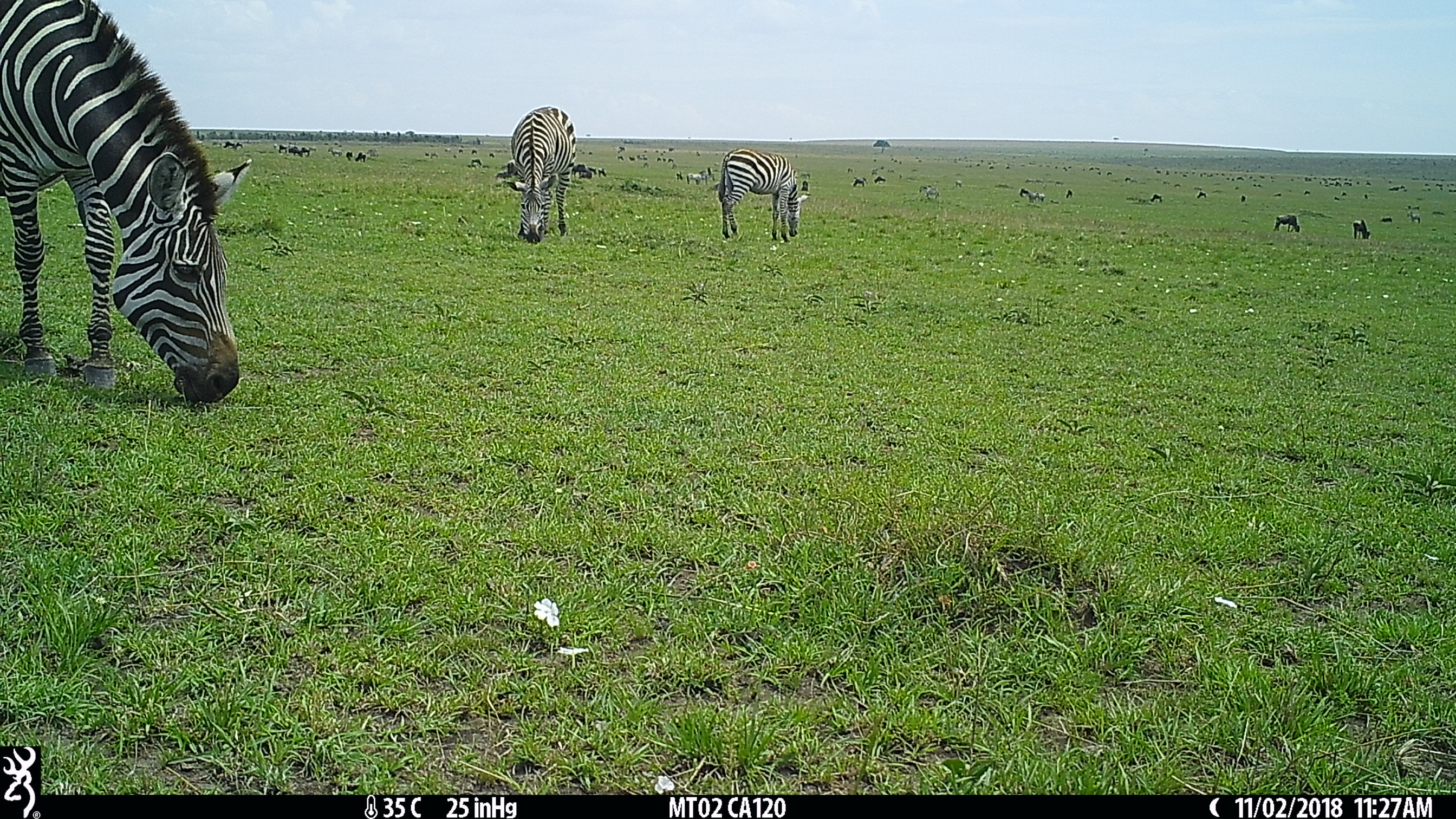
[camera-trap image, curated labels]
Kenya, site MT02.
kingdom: Animalia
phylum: Chordata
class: Mammalia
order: Perissodactyla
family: Equidae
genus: Equus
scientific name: Equus quagga burchellii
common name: burchell's zebra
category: zebra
Zebra (burchell's zebra) (Equus quagga burchellii).